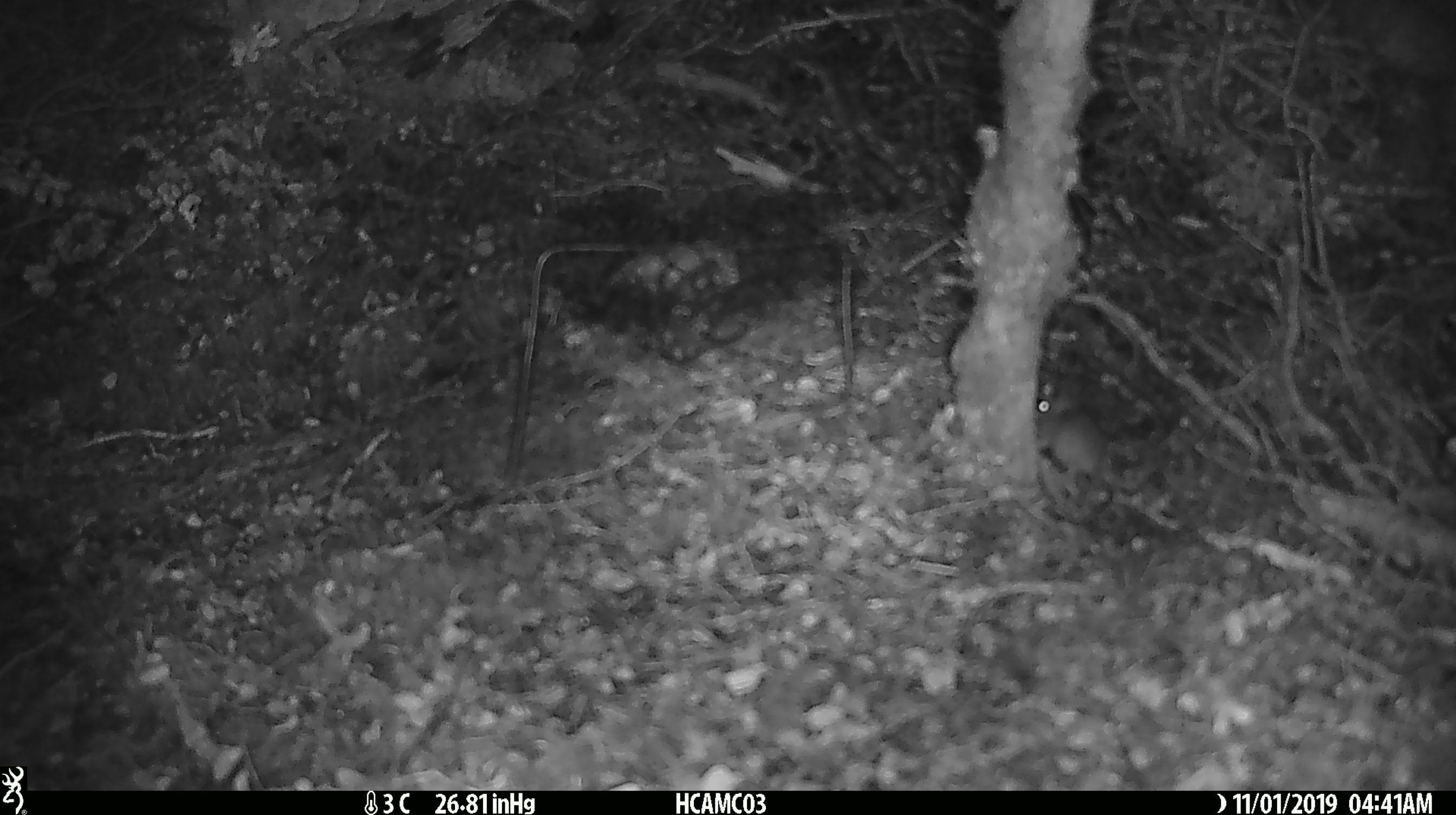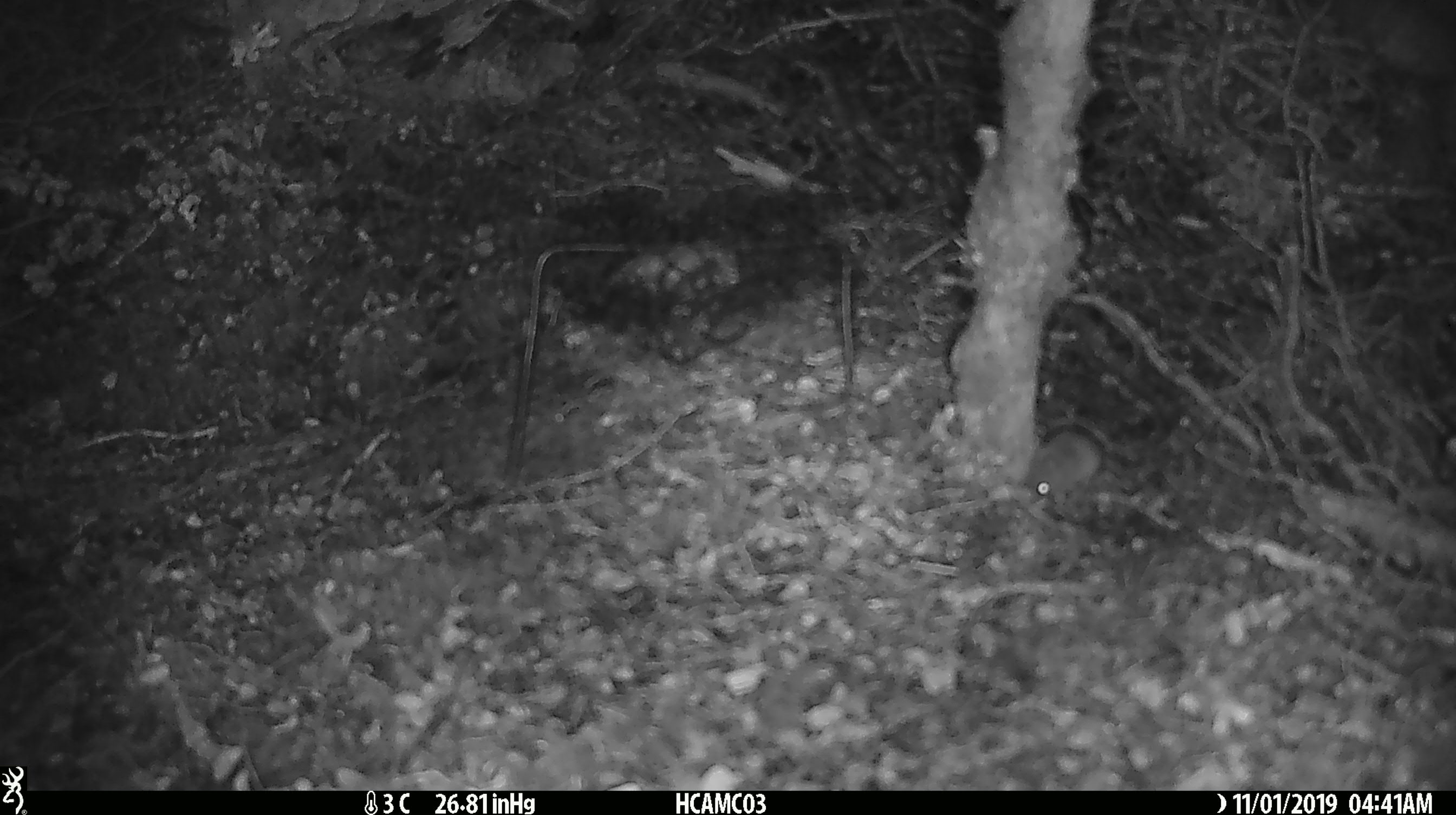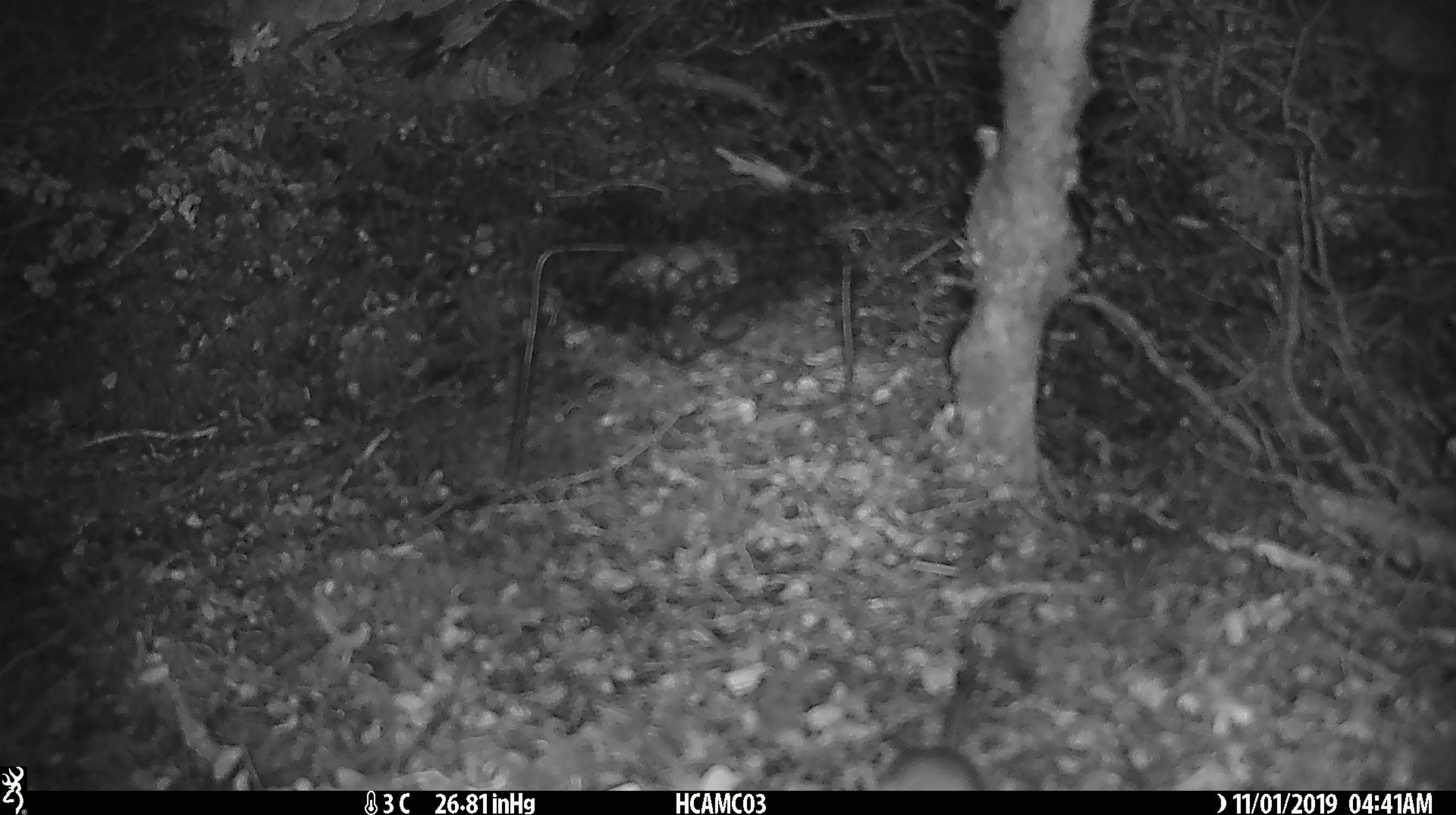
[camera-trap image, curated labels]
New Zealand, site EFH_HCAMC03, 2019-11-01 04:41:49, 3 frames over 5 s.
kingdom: Animalia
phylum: Chordata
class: Mammalia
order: Rodentia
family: Muridae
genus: Mus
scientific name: Mus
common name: mouse